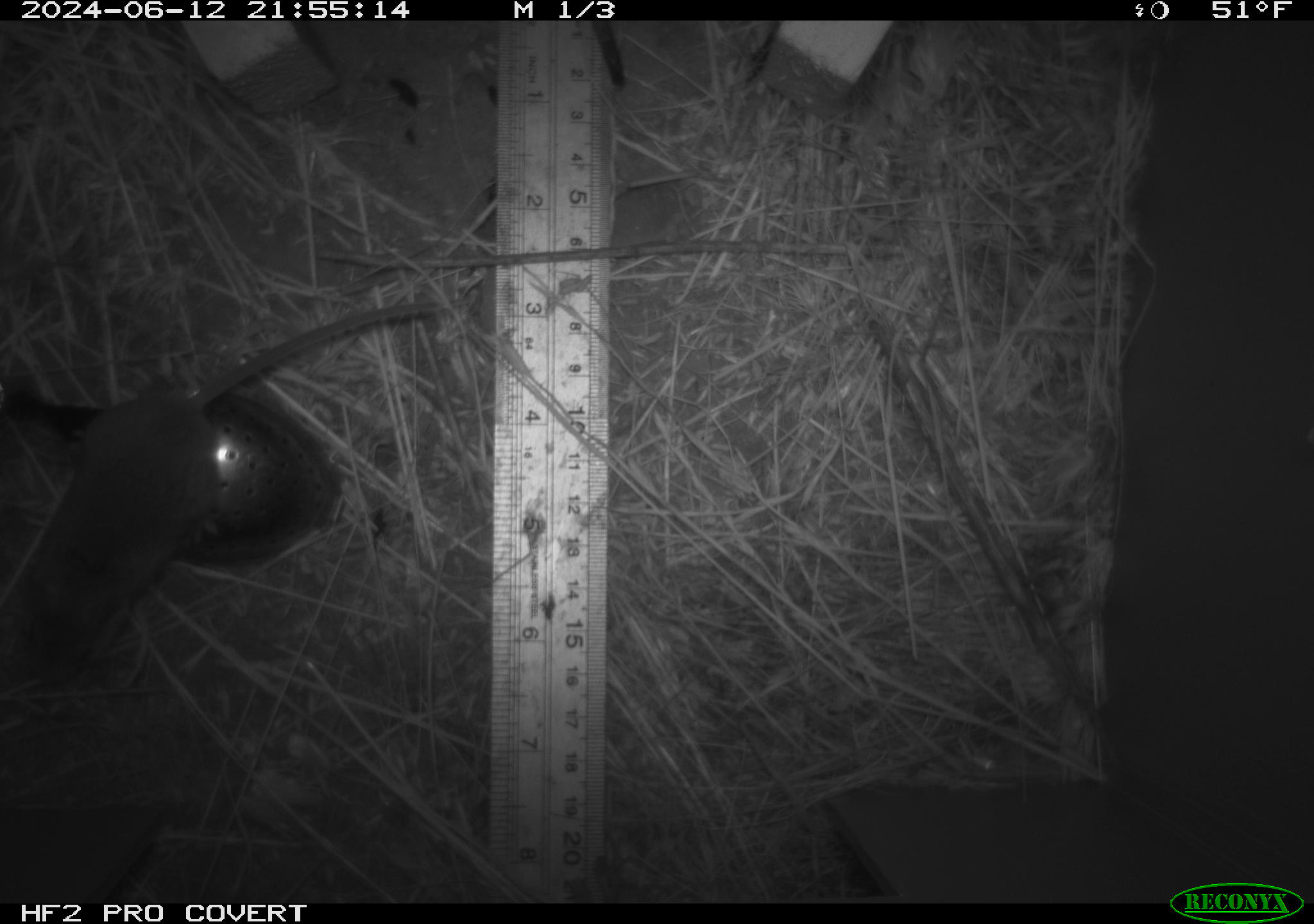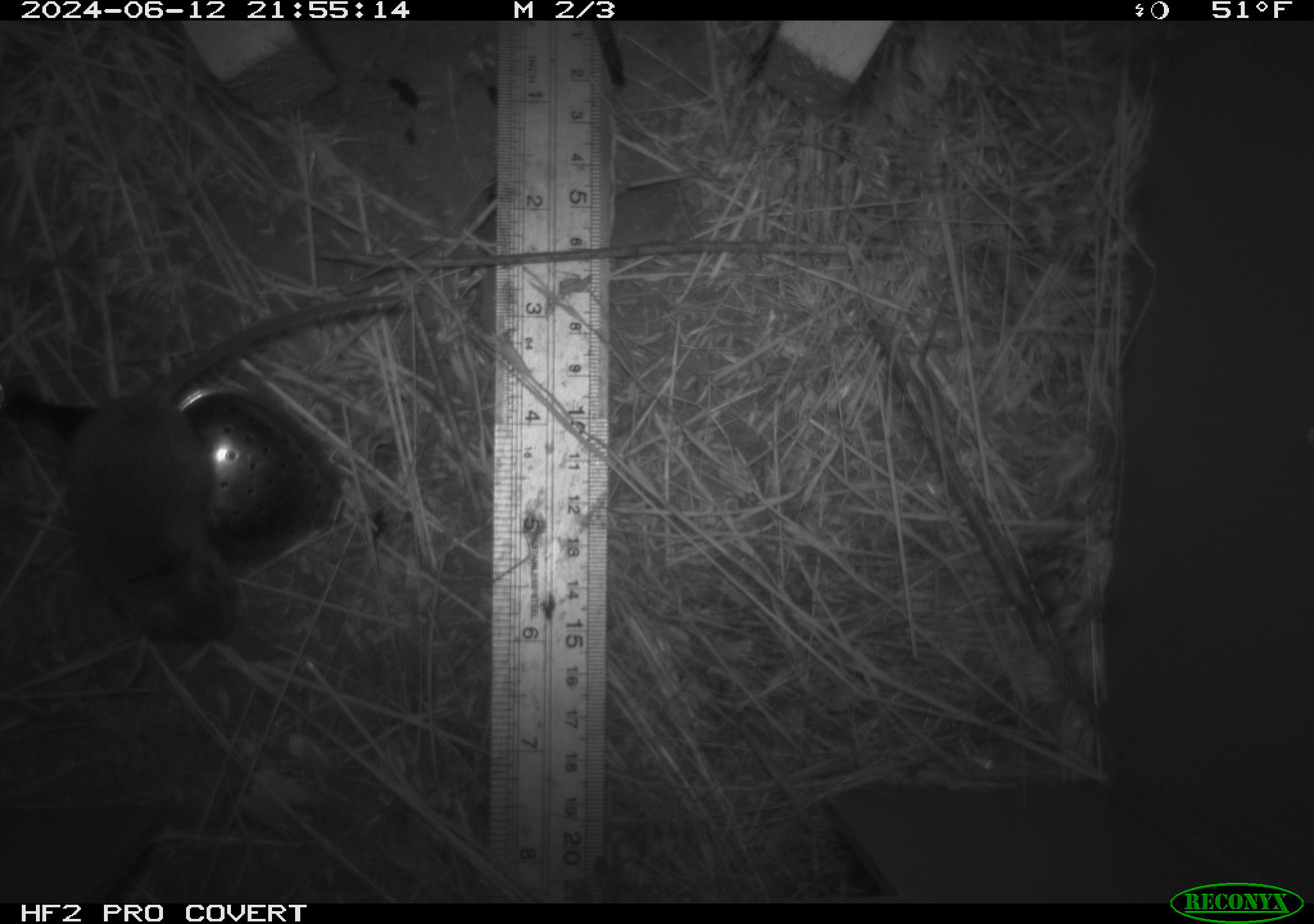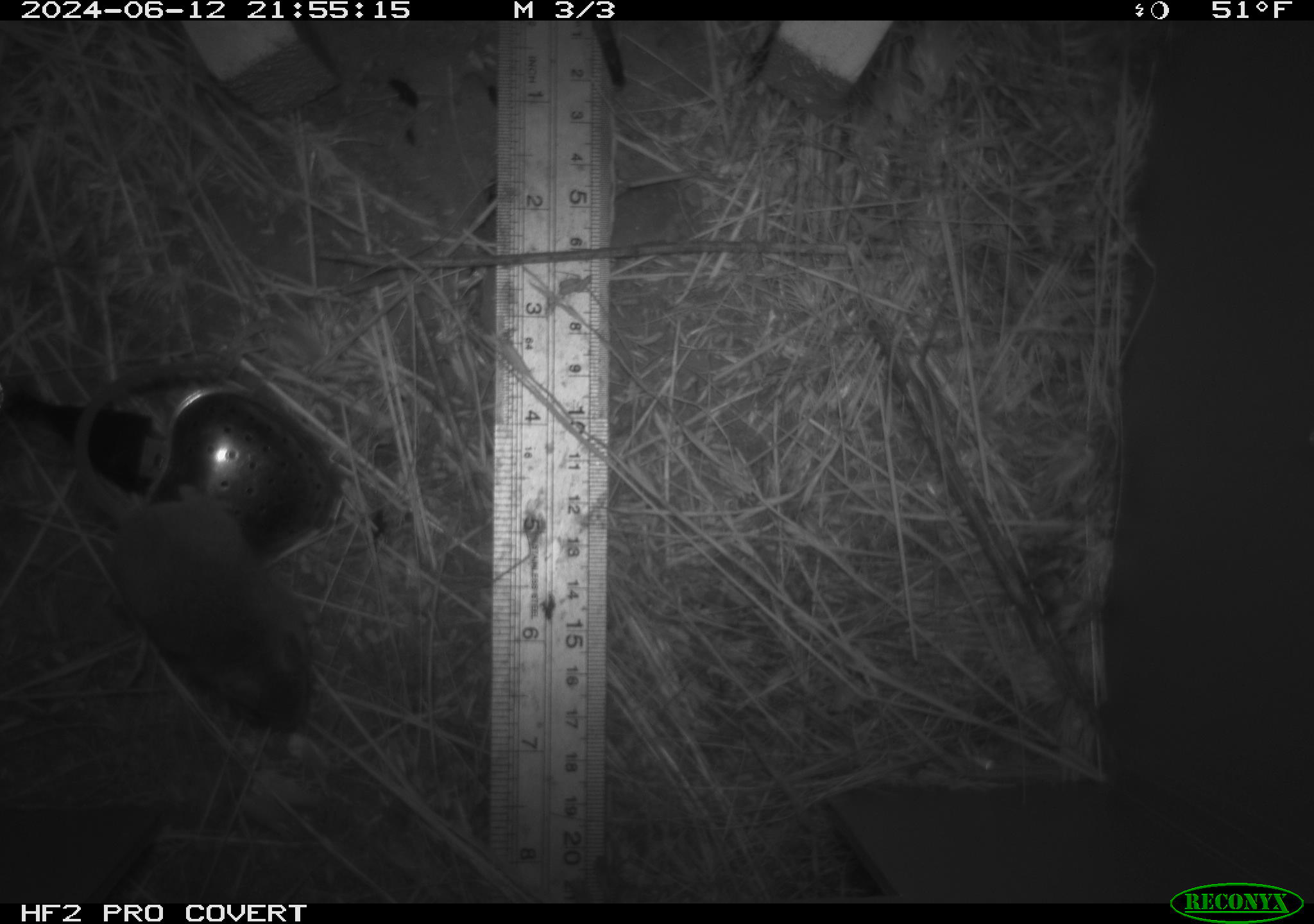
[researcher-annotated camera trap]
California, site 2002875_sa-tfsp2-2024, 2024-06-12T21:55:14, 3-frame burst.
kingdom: Animalia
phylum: Chordata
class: Mammalia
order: Rodentia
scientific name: Rodentia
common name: mouse species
Mouse species (Rodentia).